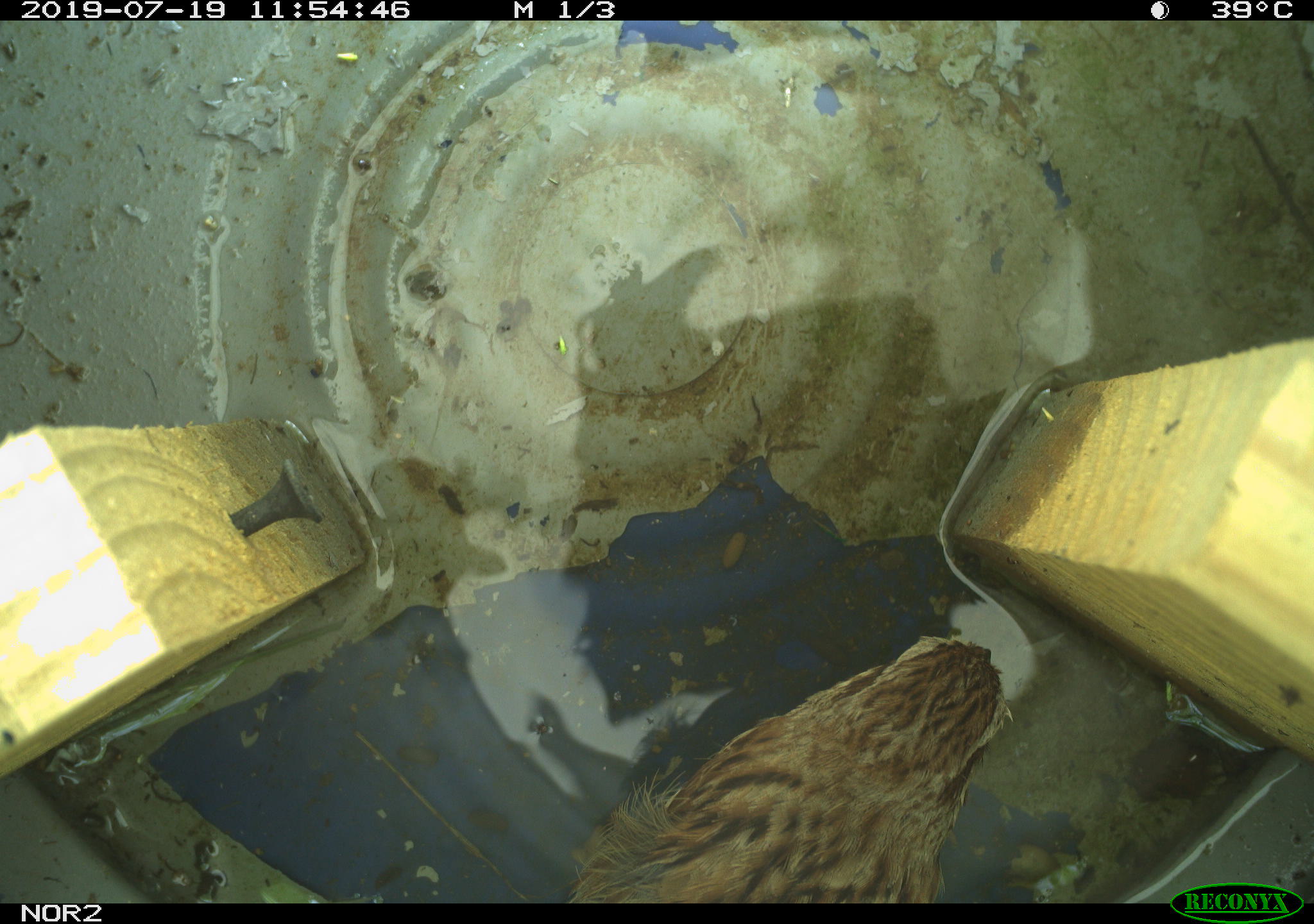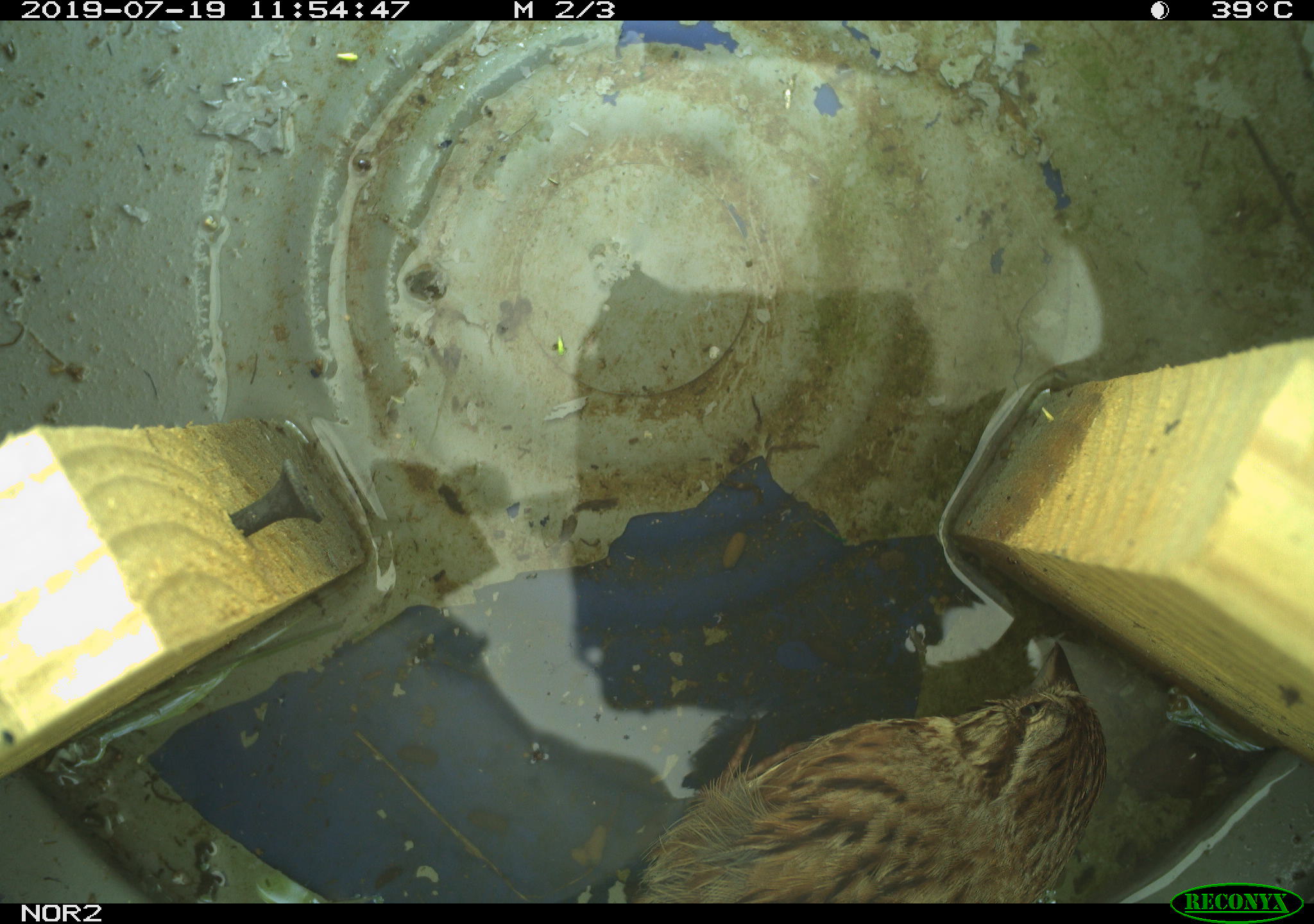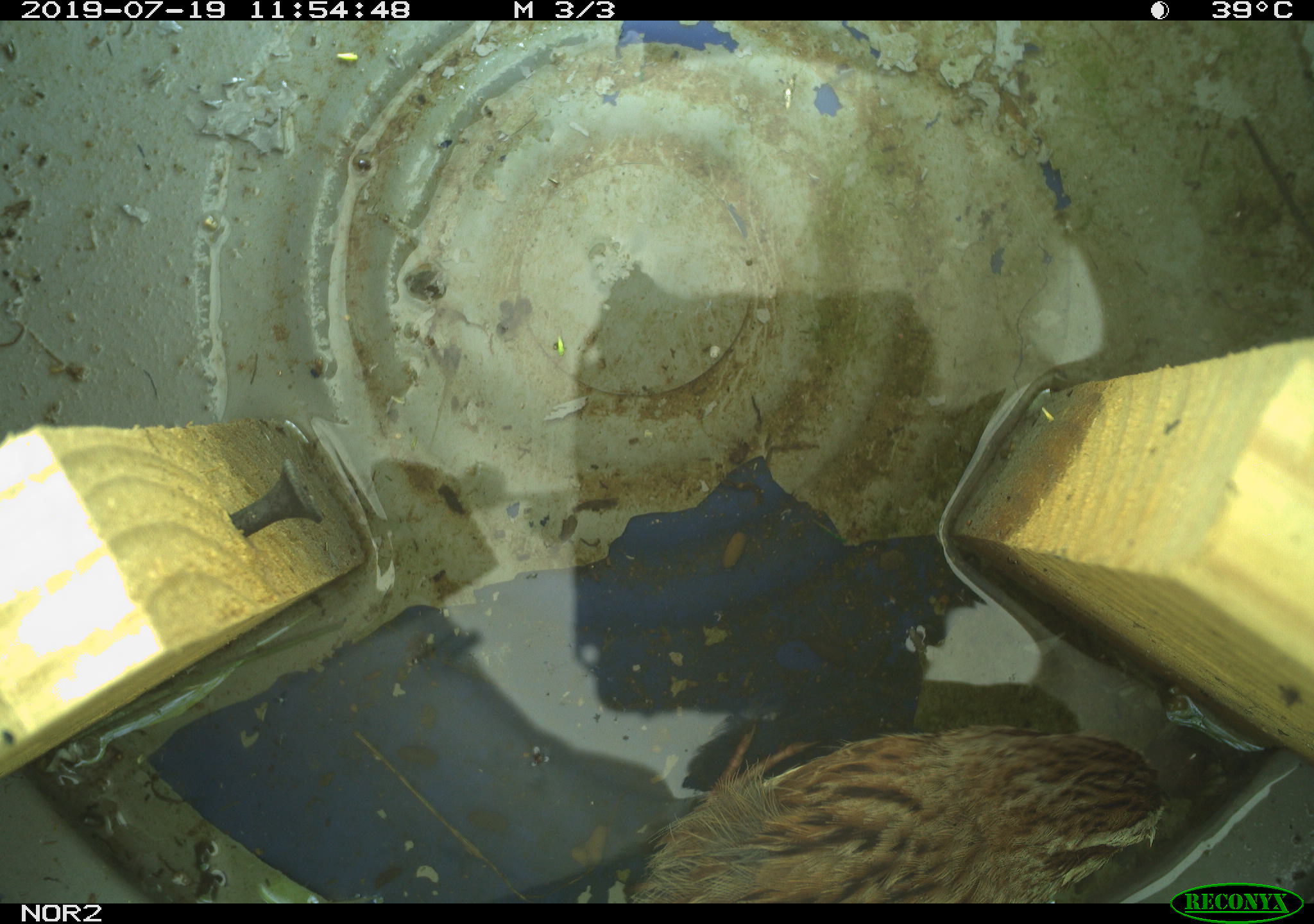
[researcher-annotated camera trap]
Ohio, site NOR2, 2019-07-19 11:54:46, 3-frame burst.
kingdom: Animalia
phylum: Chordata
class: Aves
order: Passeriformes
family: Passerellidae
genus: Melospiza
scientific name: Melospiza melodia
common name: song sparrow